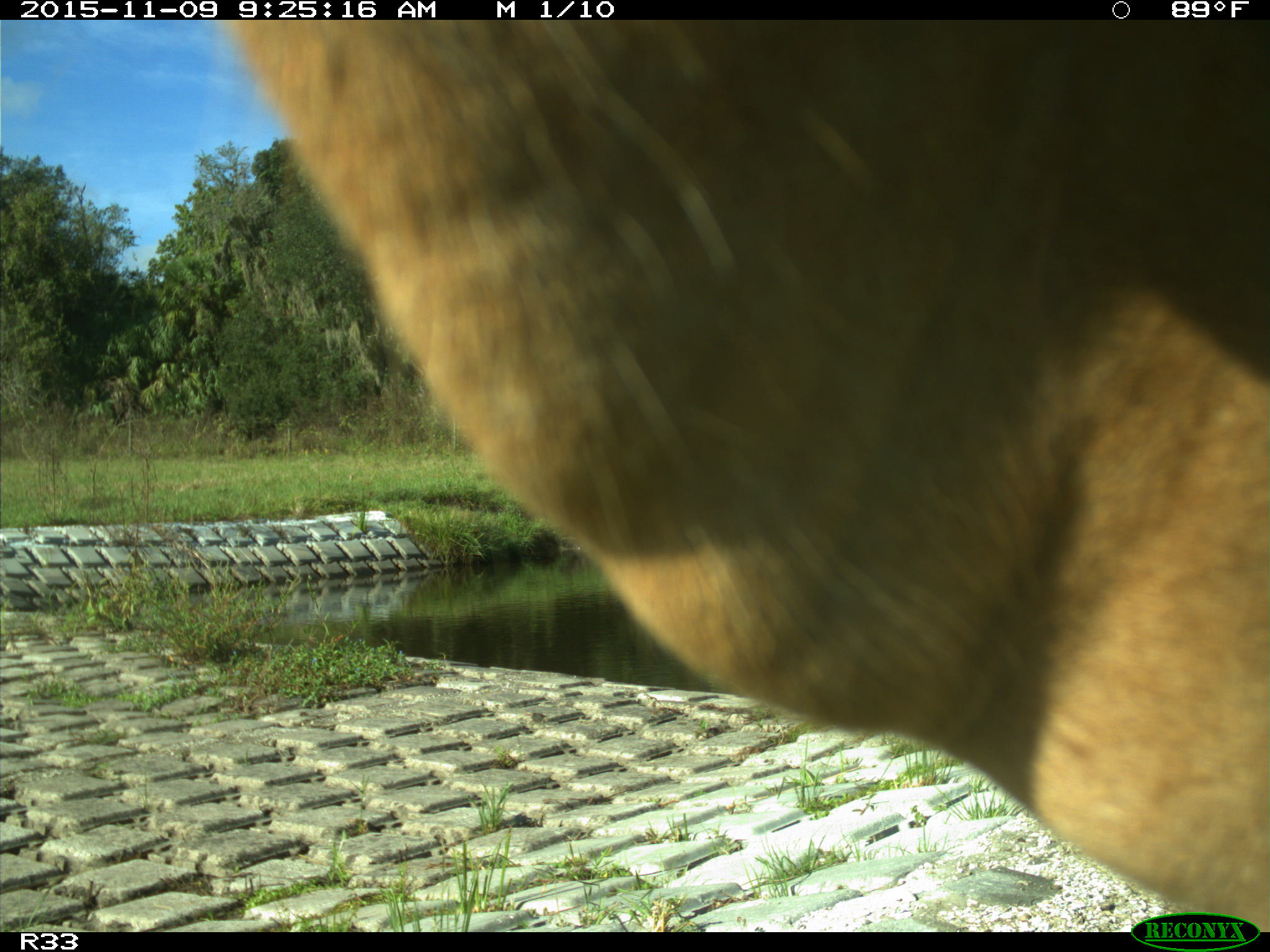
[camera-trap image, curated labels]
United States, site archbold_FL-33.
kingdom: Animalia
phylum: Chordata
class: Mammalia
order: Artiodactyla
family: Bovidae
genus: Bos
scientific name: Bos taurus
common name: domestic cow